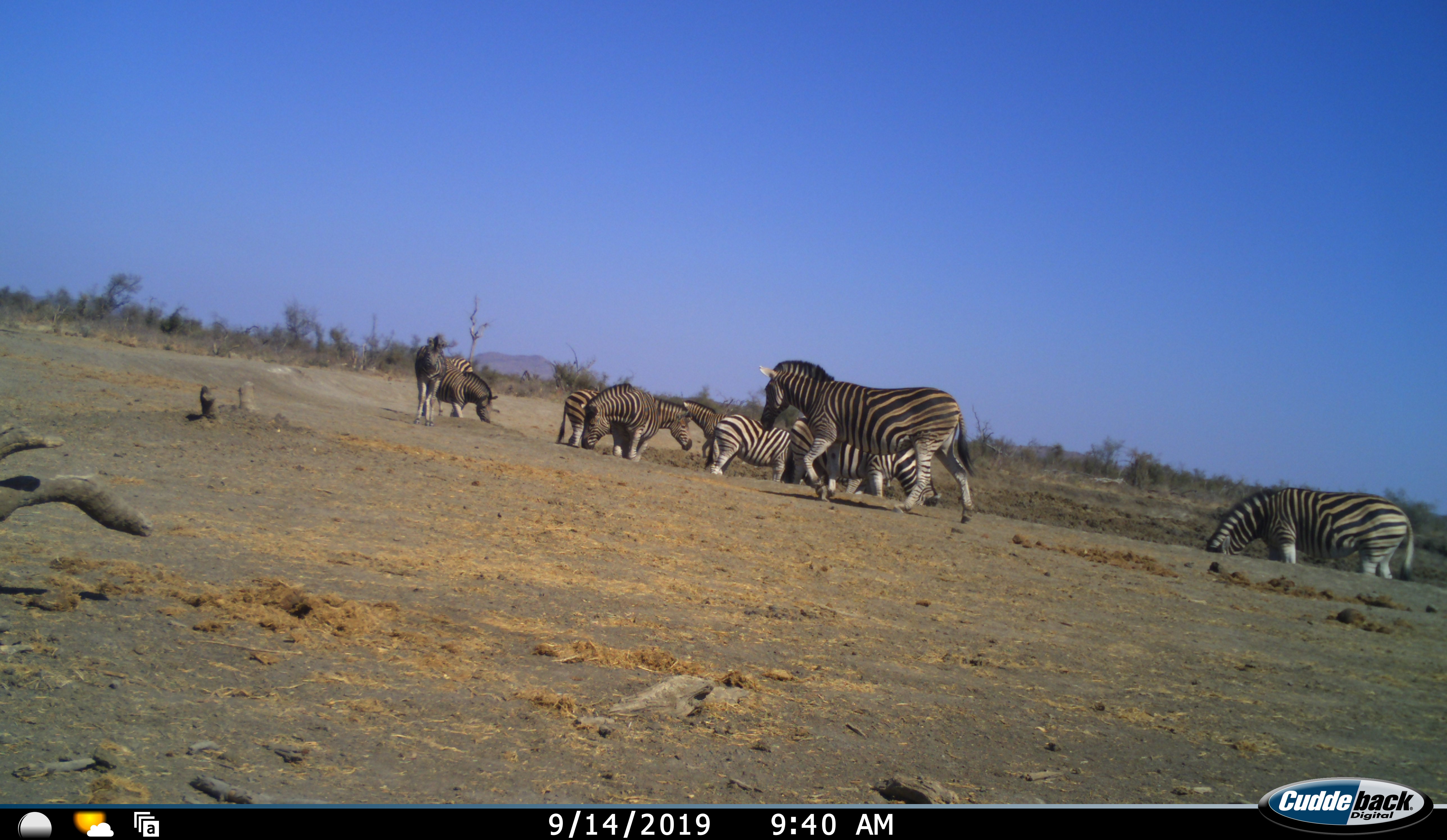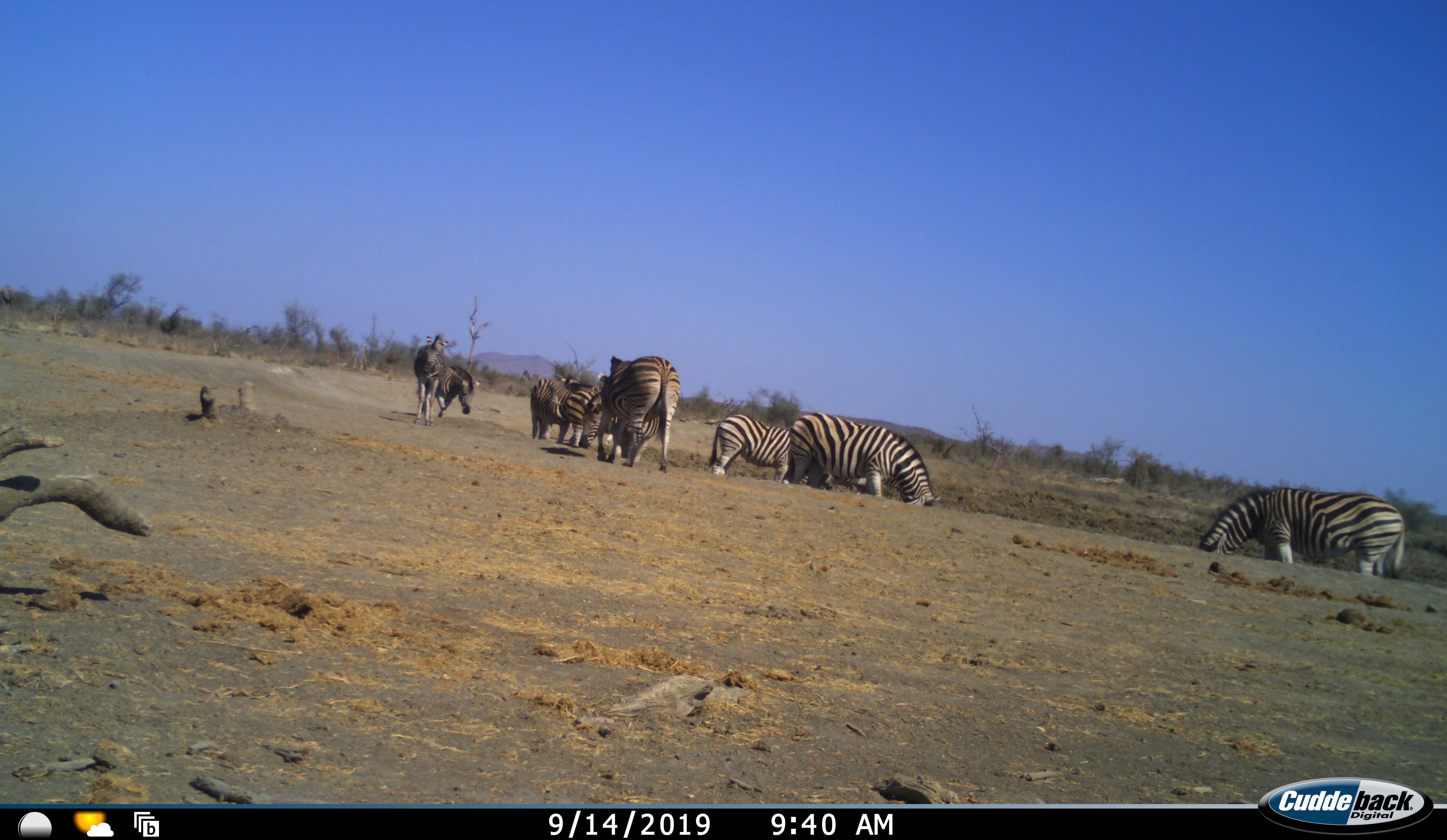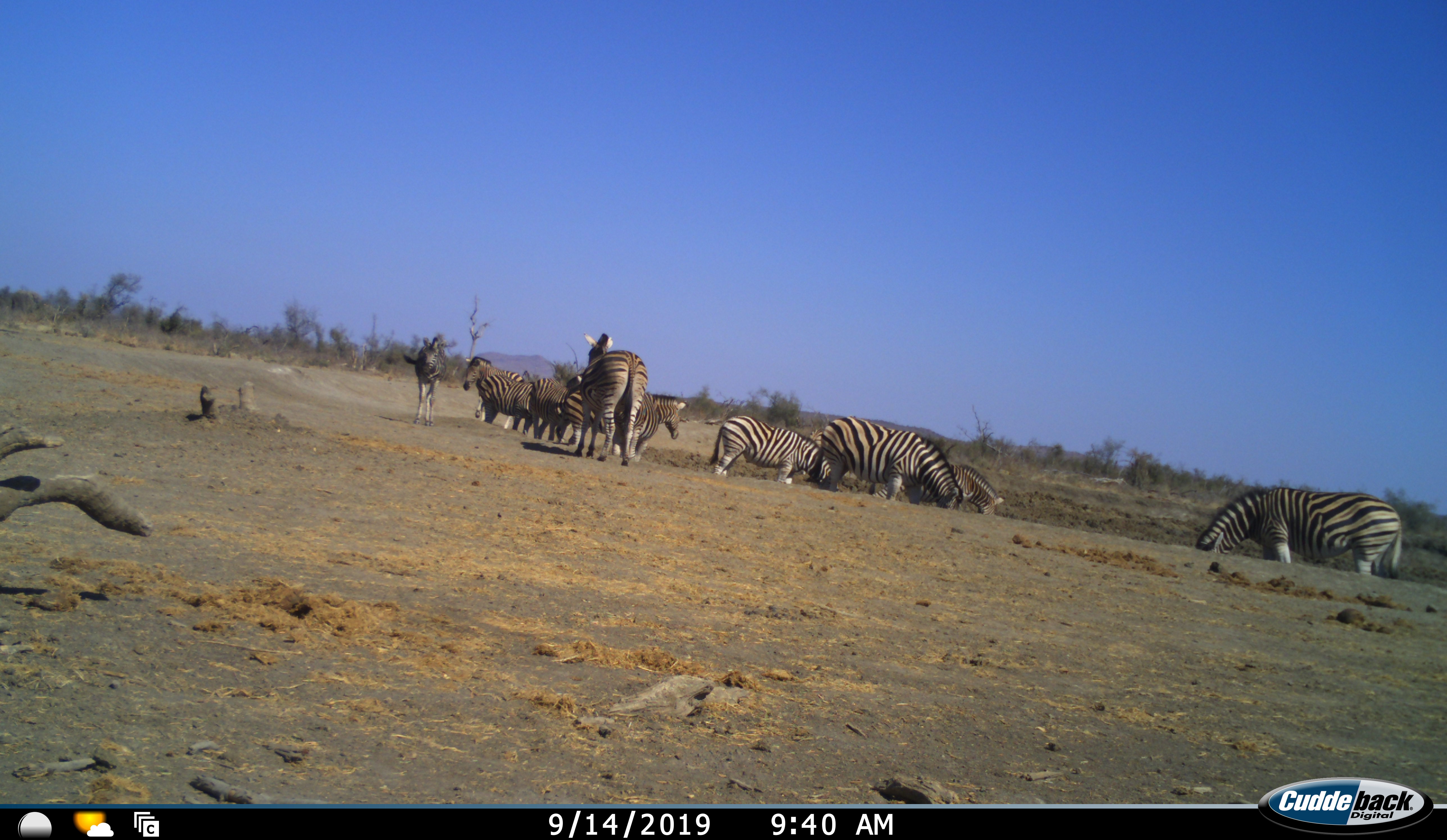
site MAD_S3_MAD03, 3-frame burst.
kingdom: Animalia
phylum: Chordata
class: Mammalia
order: Perissodactyla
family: Equidae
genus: Equus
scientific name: Equus quagga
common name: plains zebra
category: zebraplains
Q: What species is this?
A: Zebraplains (plains zebra) (Equus quagga).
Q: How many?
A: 9.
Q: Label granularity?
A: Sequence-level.